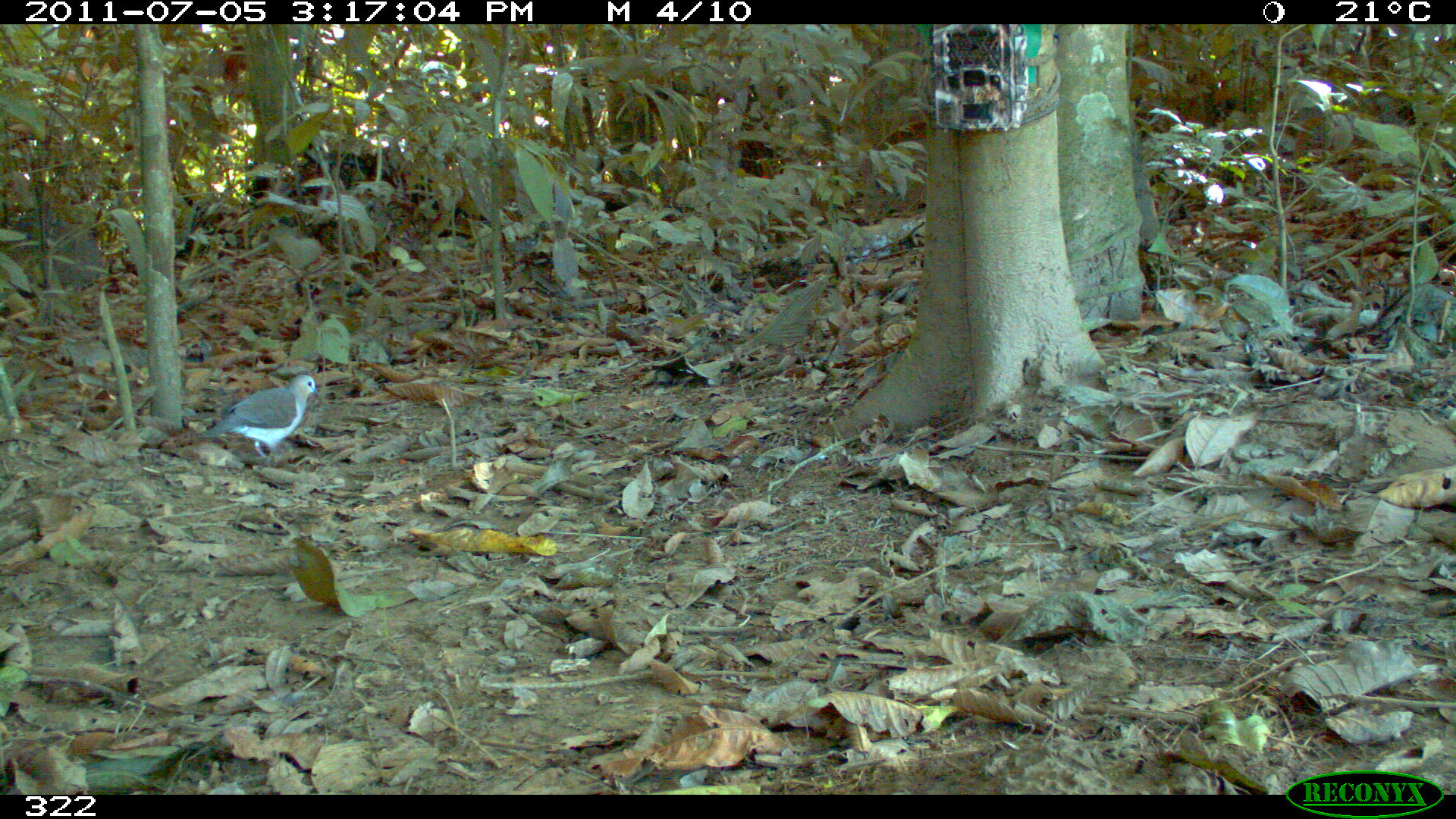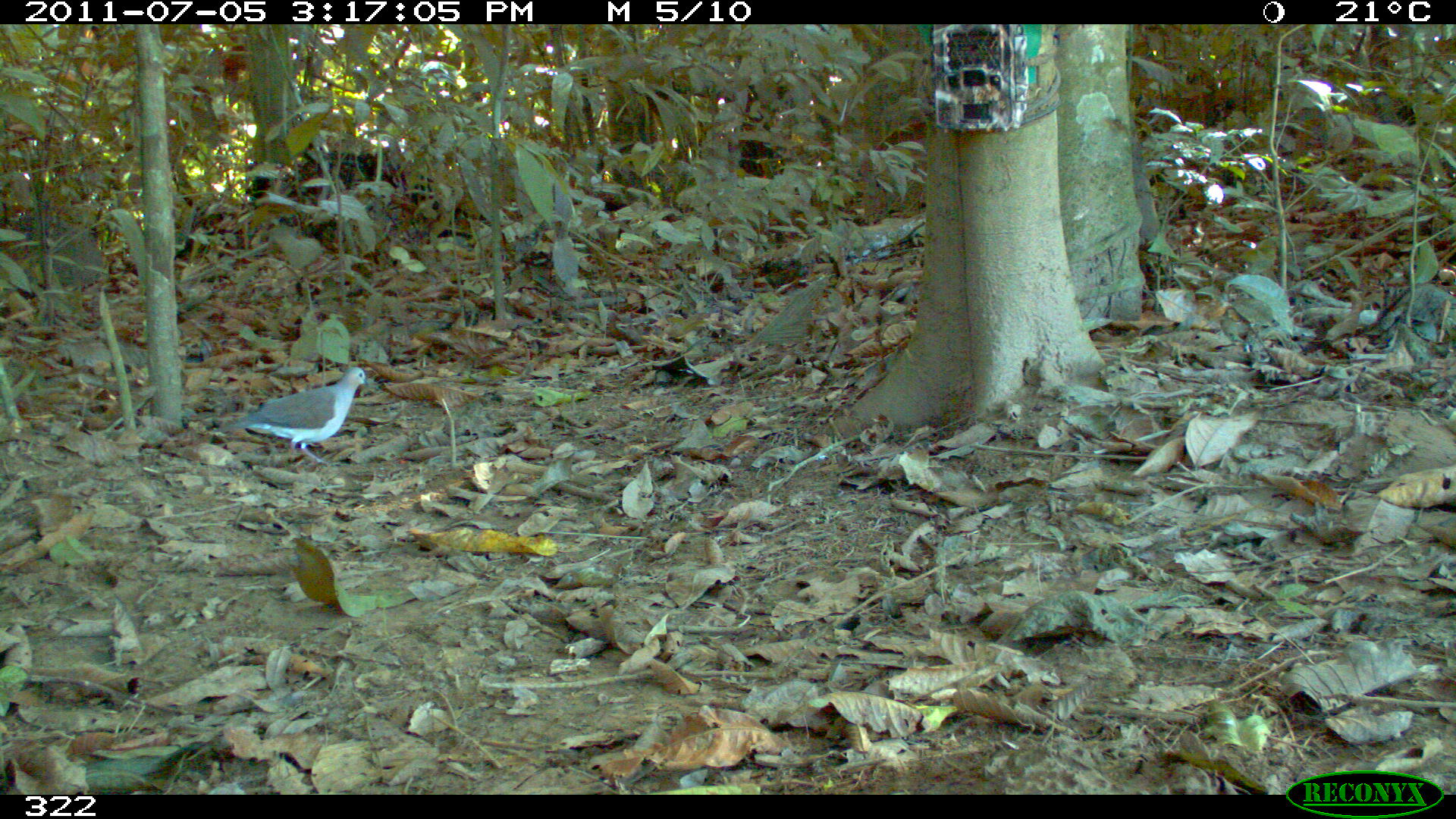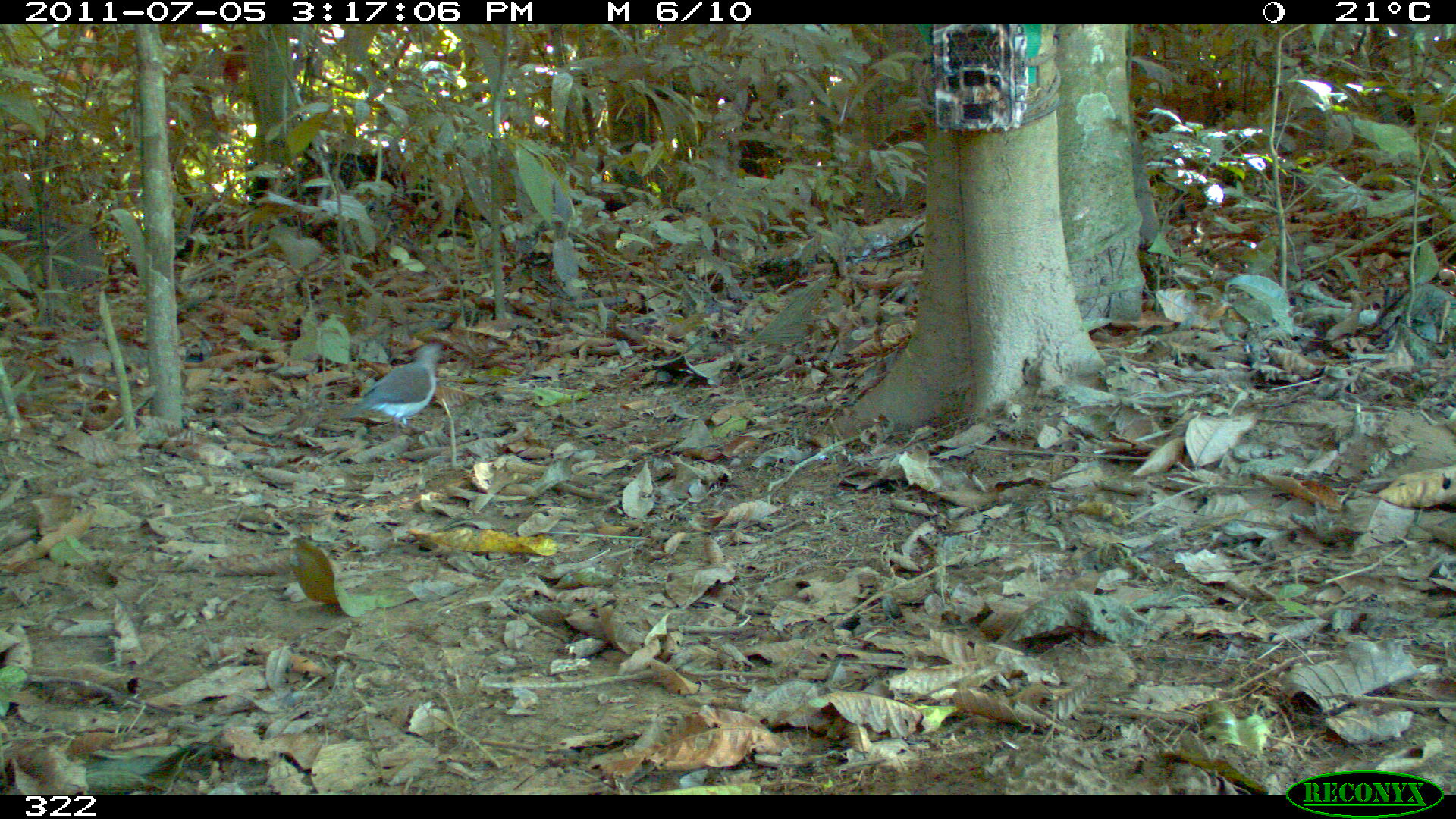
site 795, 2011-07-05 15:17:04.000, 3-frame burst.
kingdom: Animalia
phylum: Chordata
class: Aves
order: Columbiformes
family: Columbidae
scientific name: Columbidae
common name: dove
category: paloma